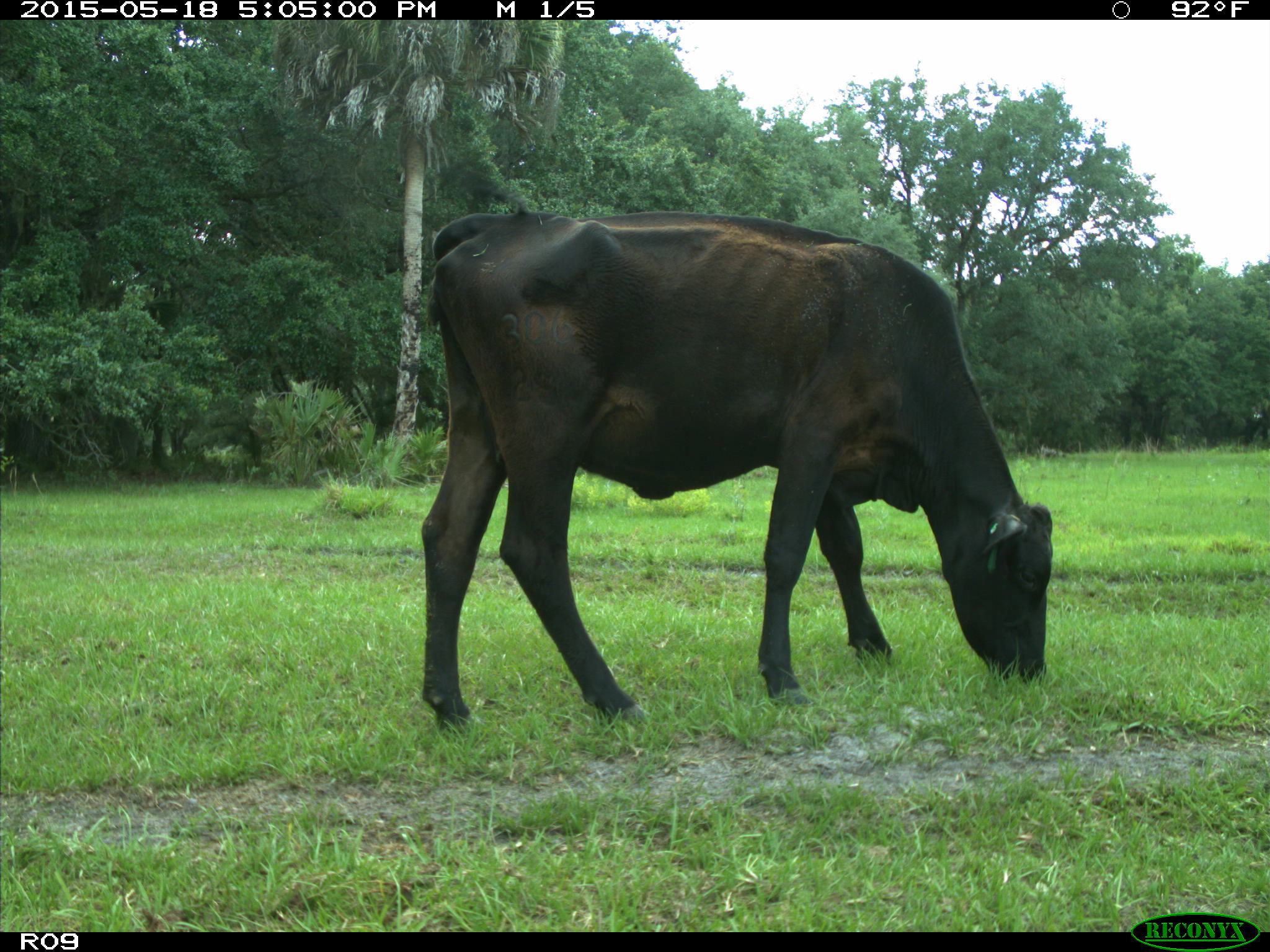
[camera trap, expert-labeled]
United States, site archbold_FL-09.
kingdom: Animalia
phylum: Chordata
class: Mammalia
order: Artiodactyla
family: Bovidae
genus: Bos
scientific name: Bos taurus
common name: domestic cow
Bos taurus (domestic cow).